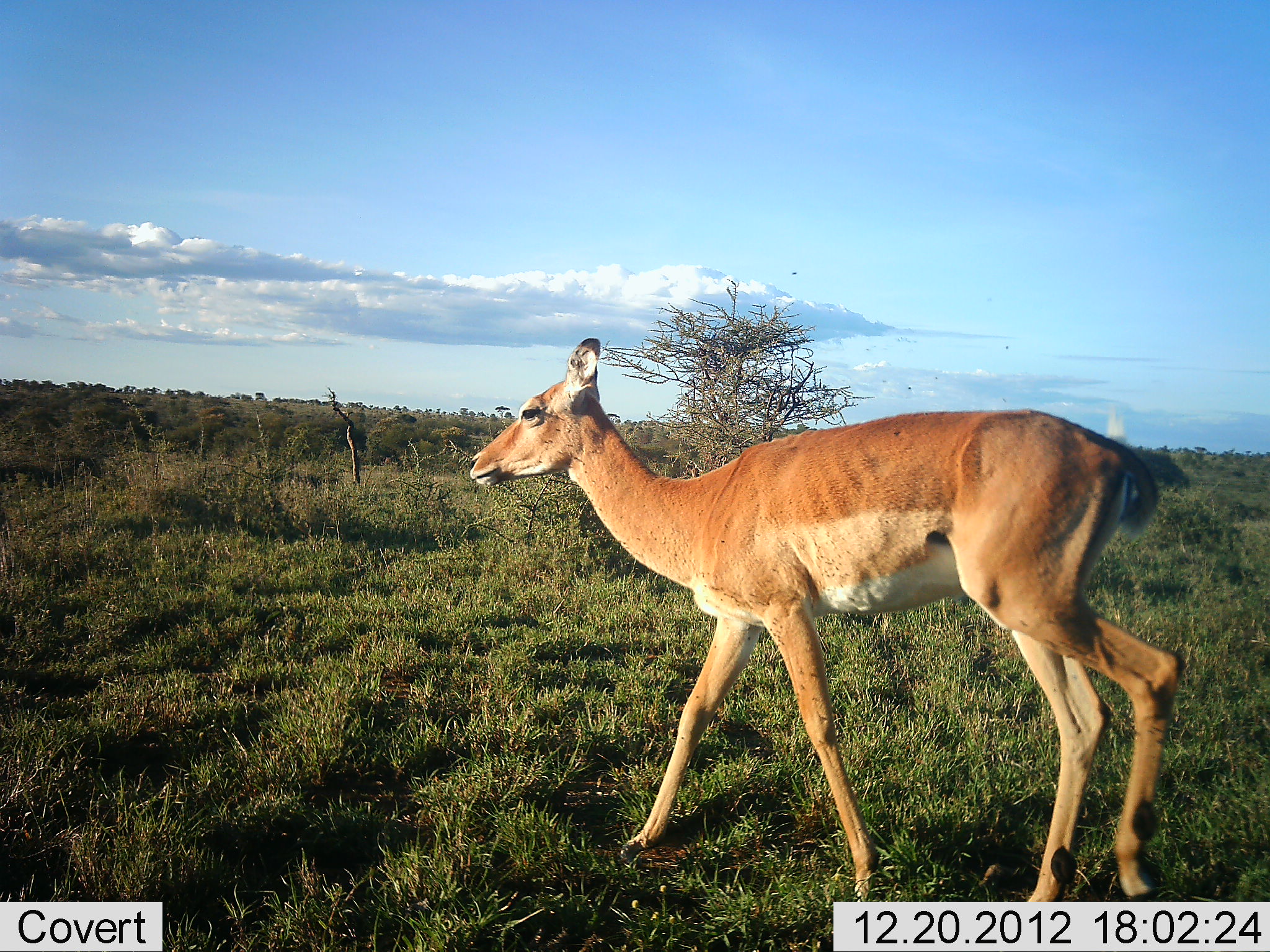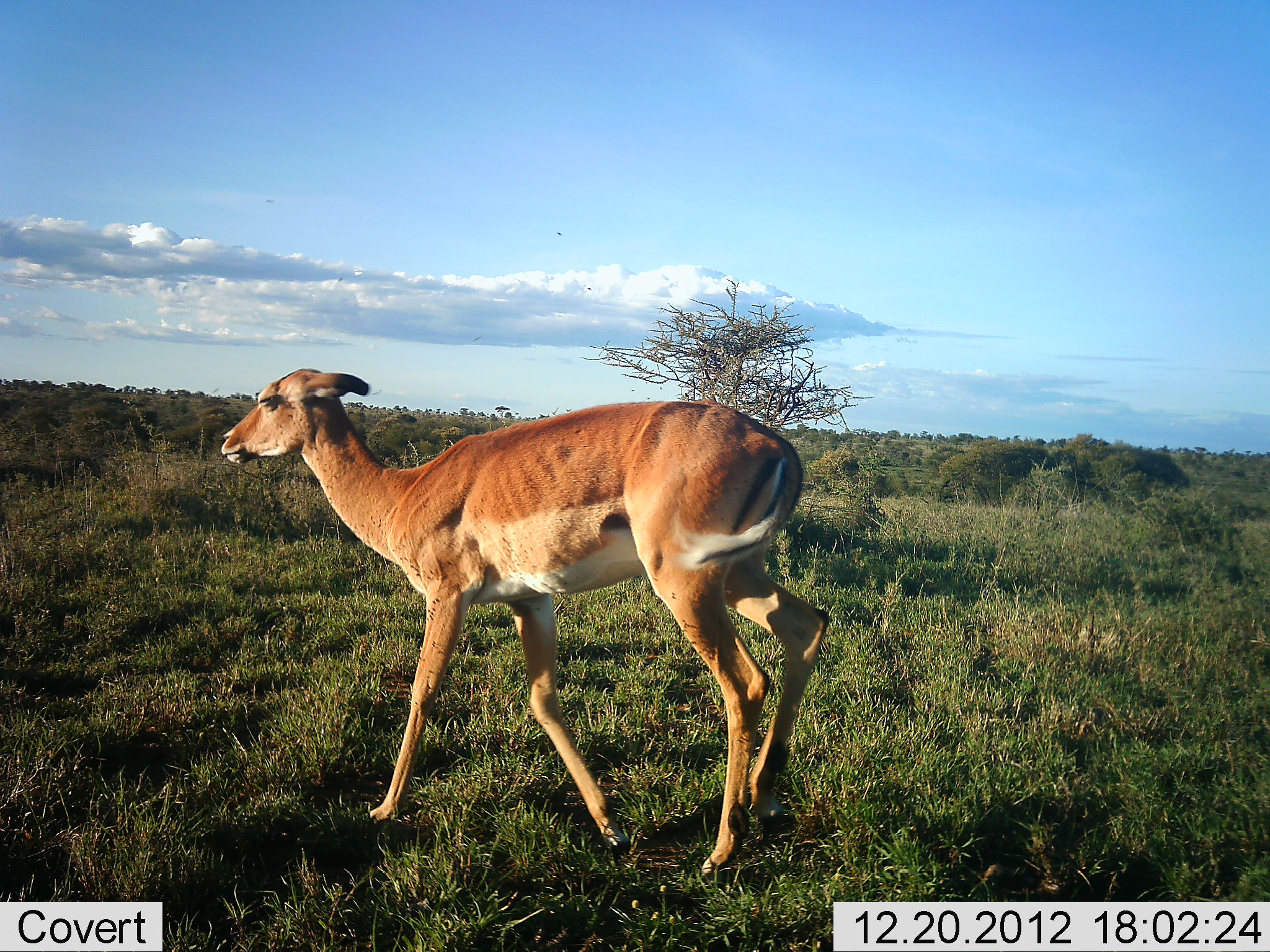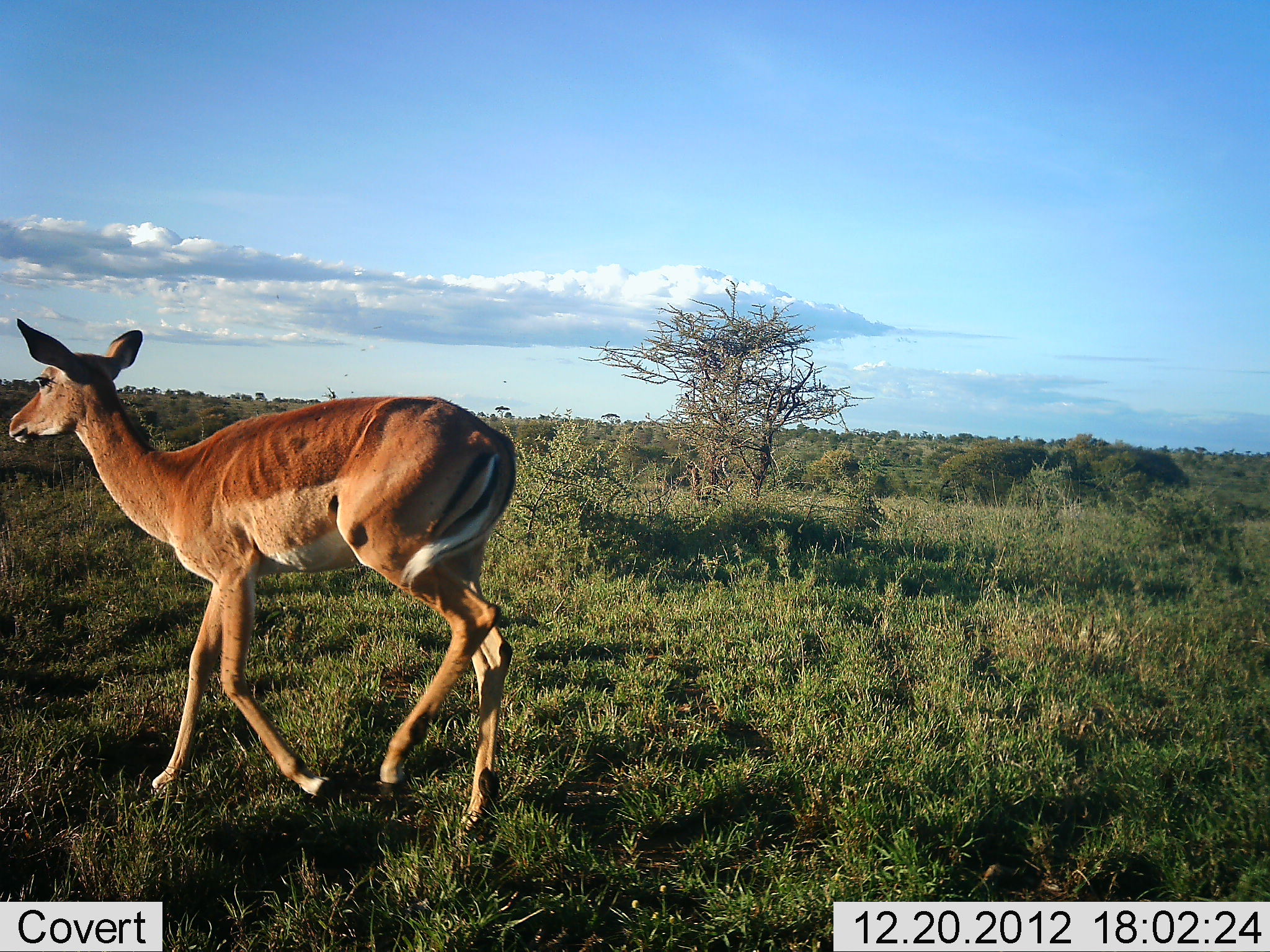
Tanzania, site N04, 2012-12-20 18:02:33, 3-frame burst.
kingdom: Animalia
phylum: Chordata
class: Mammalia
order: Artiodactyla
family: Bovidae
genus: Aepyceros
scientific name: Aepyceros melampus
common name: impala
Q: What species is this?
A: Impala (Aepyceros melampus).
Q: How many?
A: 1.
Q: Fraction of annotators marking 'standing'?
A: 4%.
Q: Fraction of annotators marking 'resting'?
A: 0%.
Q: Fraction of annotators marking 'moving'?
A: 100%.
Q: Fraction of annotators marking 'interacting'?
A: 0%.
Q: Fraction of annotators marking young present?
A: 0%.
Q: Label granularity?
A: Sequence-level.